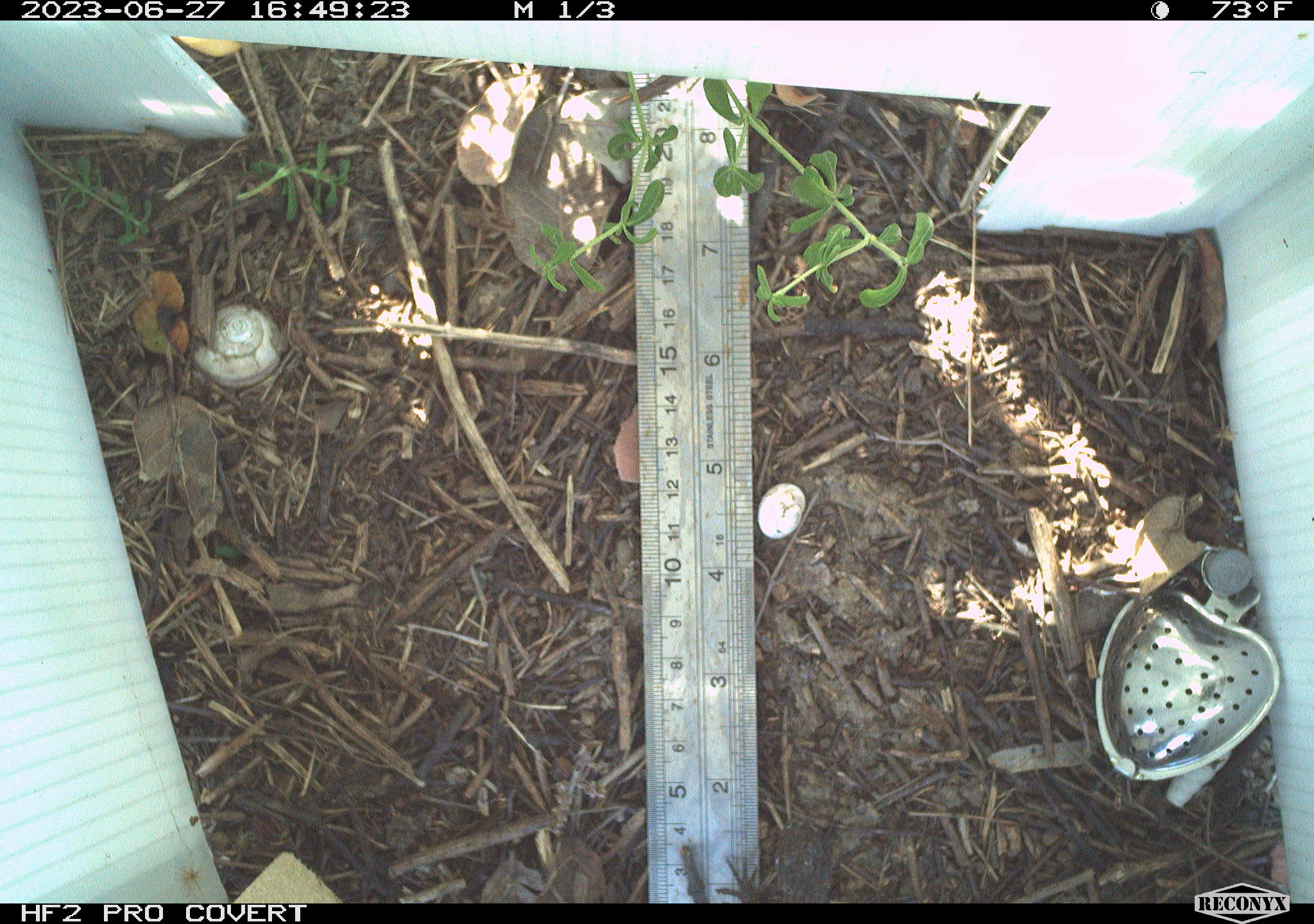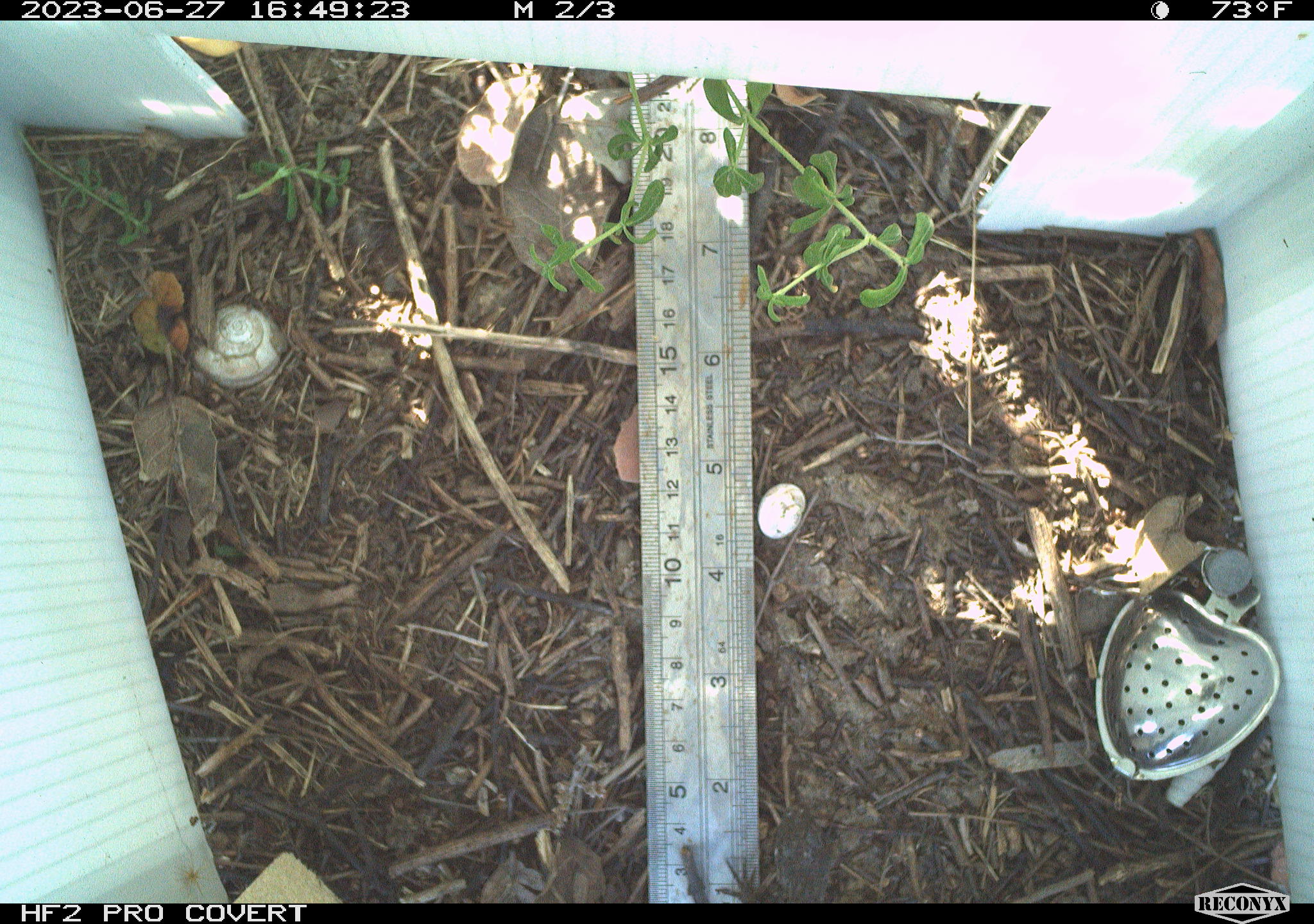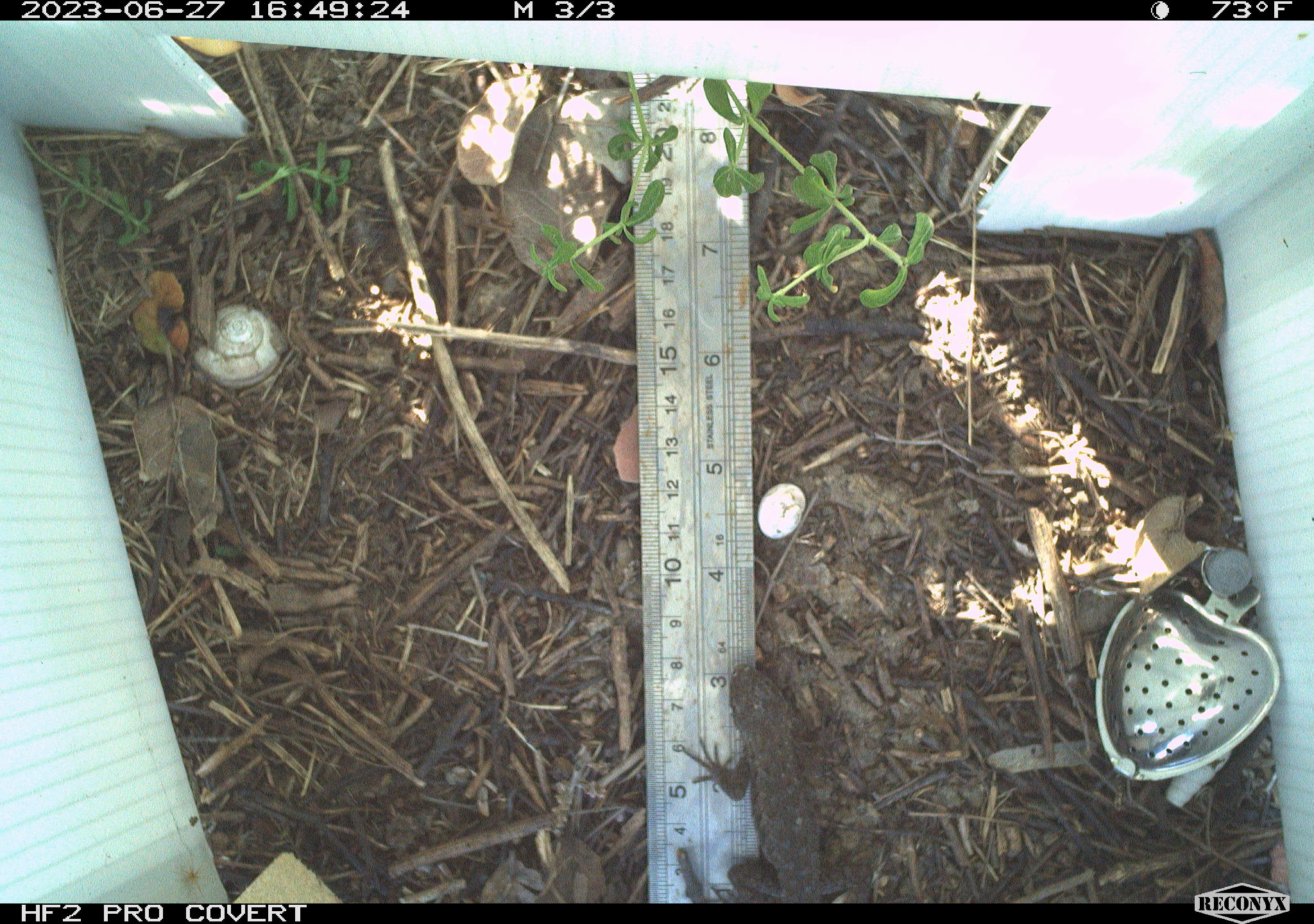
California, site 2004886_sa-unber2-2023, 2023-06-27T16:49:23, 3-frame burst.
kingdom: Animalia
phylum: Chordata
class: Reptilia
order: Squamata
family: Phrynosomatidae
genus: Sceloporus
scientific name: Sceloporus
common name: spiny lizards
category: sceloporus species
Sceloporus species (spiny lizards) (Sceloporus).